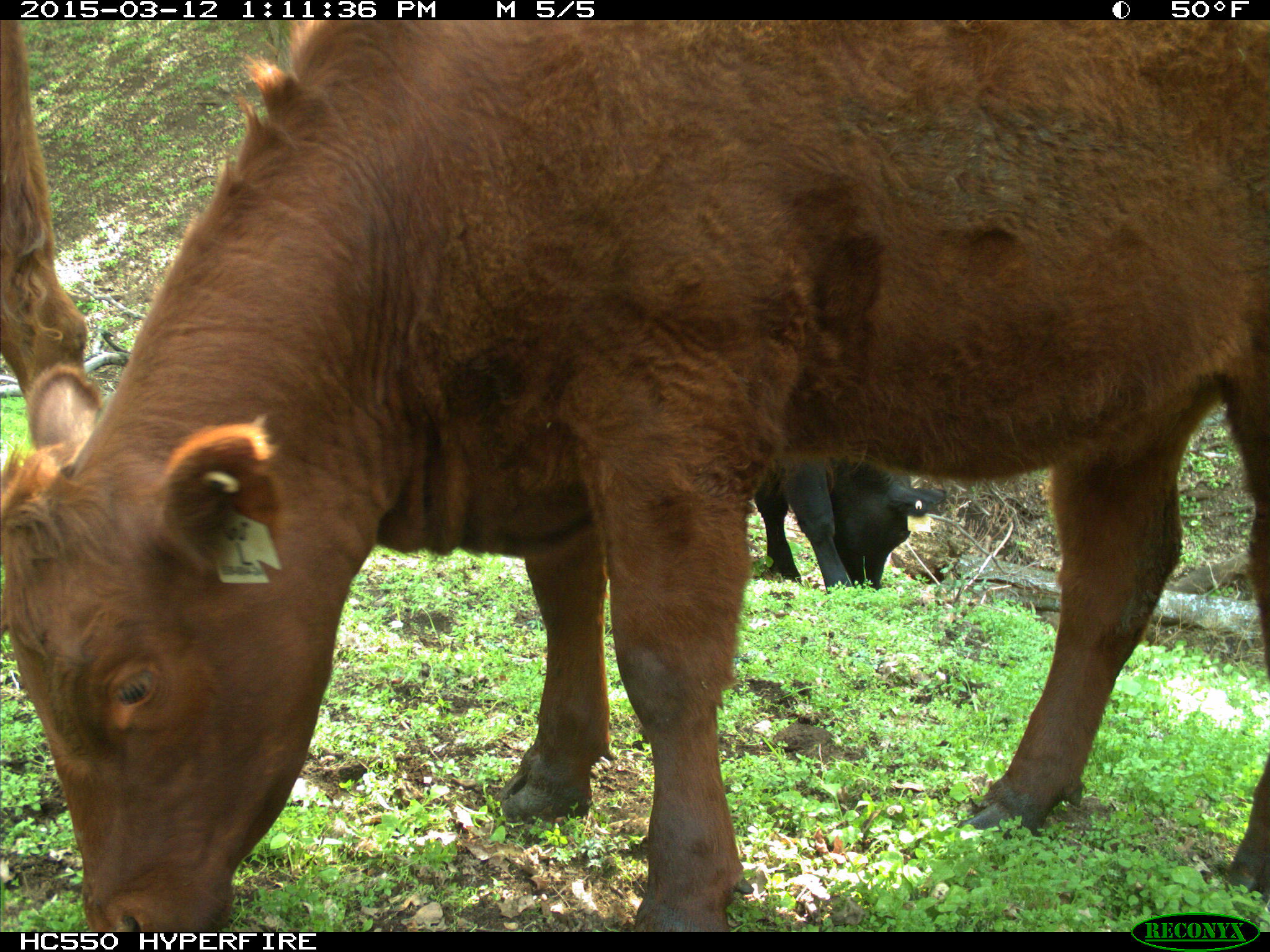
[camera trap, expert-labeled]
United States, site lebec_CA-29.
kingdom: Animalia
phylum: Chordata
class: Mammalia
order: Artiodactyla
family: Bovidae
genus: Bos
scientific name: Bos taurus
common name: domestic cow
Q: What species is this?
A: Bos taurus (domestic cow).